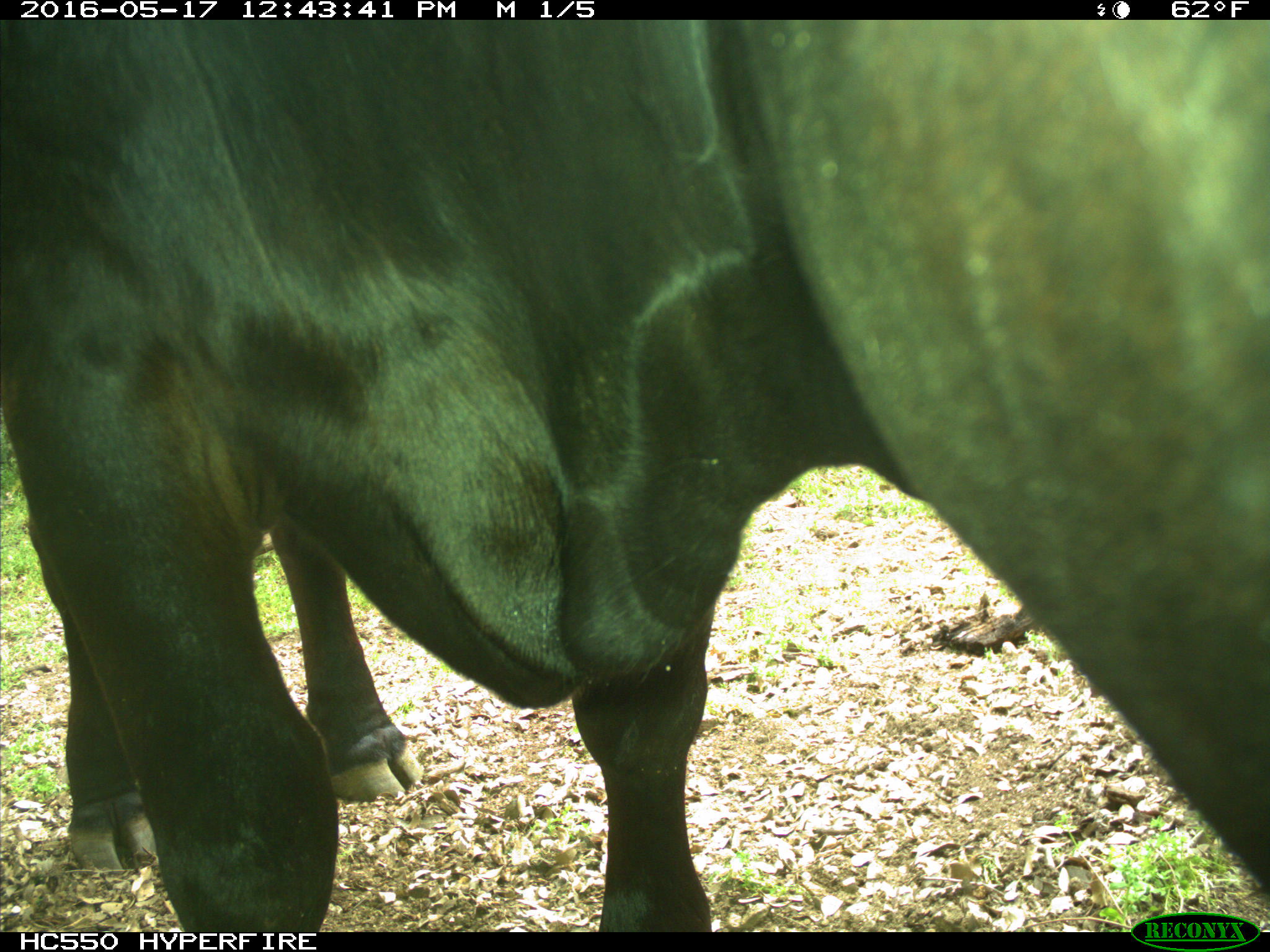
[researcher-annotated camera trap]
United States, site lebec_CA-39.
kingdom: Animalia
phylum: Chordata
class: Mammalia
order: Artiodactyla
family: Bovidae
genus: Bos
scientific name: Bos taurus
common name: domestic cow